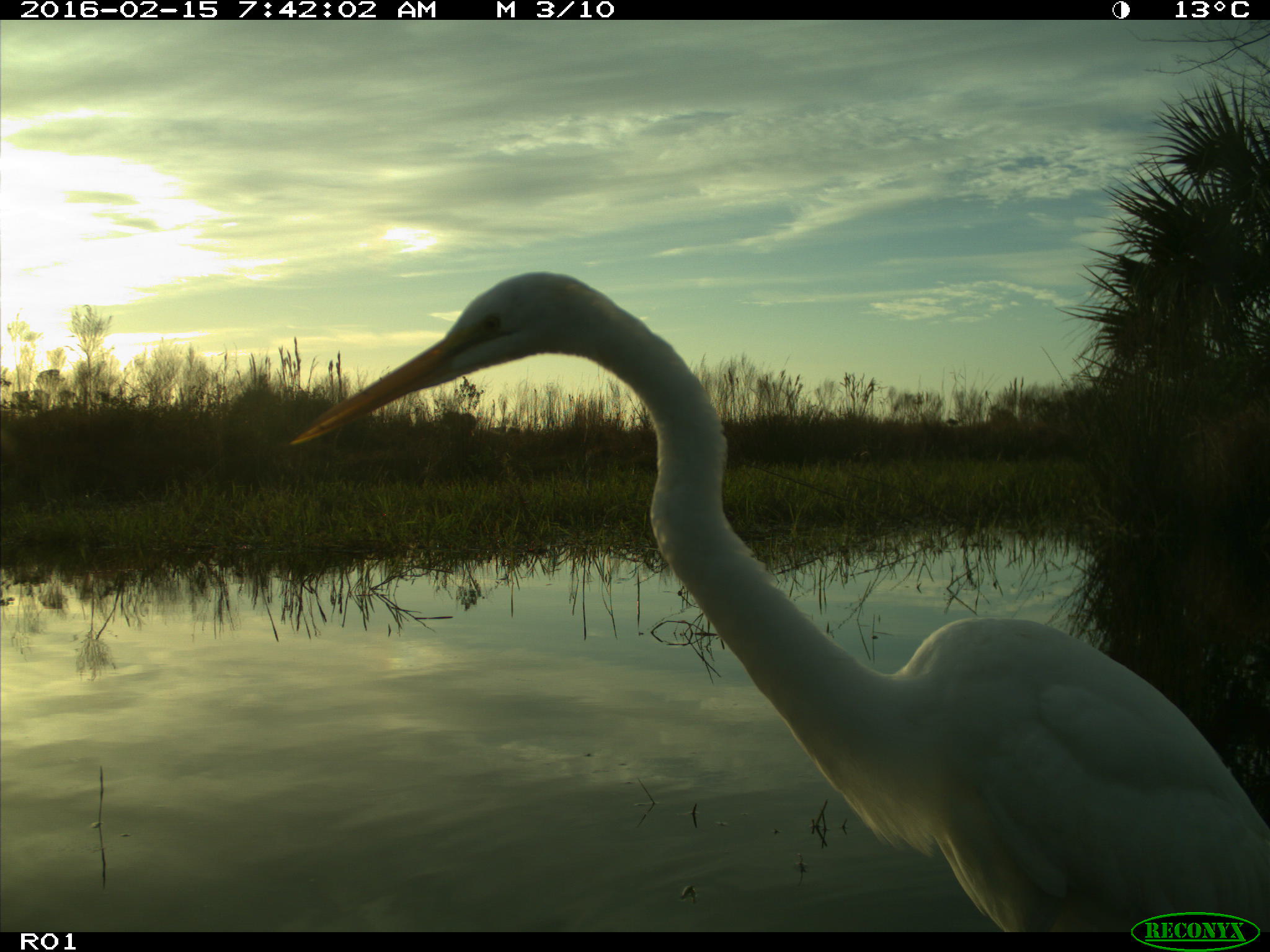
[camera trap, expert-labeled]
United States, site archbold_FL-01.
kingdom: Animalia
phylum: Chordata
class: Aves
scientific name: Aves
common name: birds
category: unidentified bird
Unidentified bird (birds) (Aves).